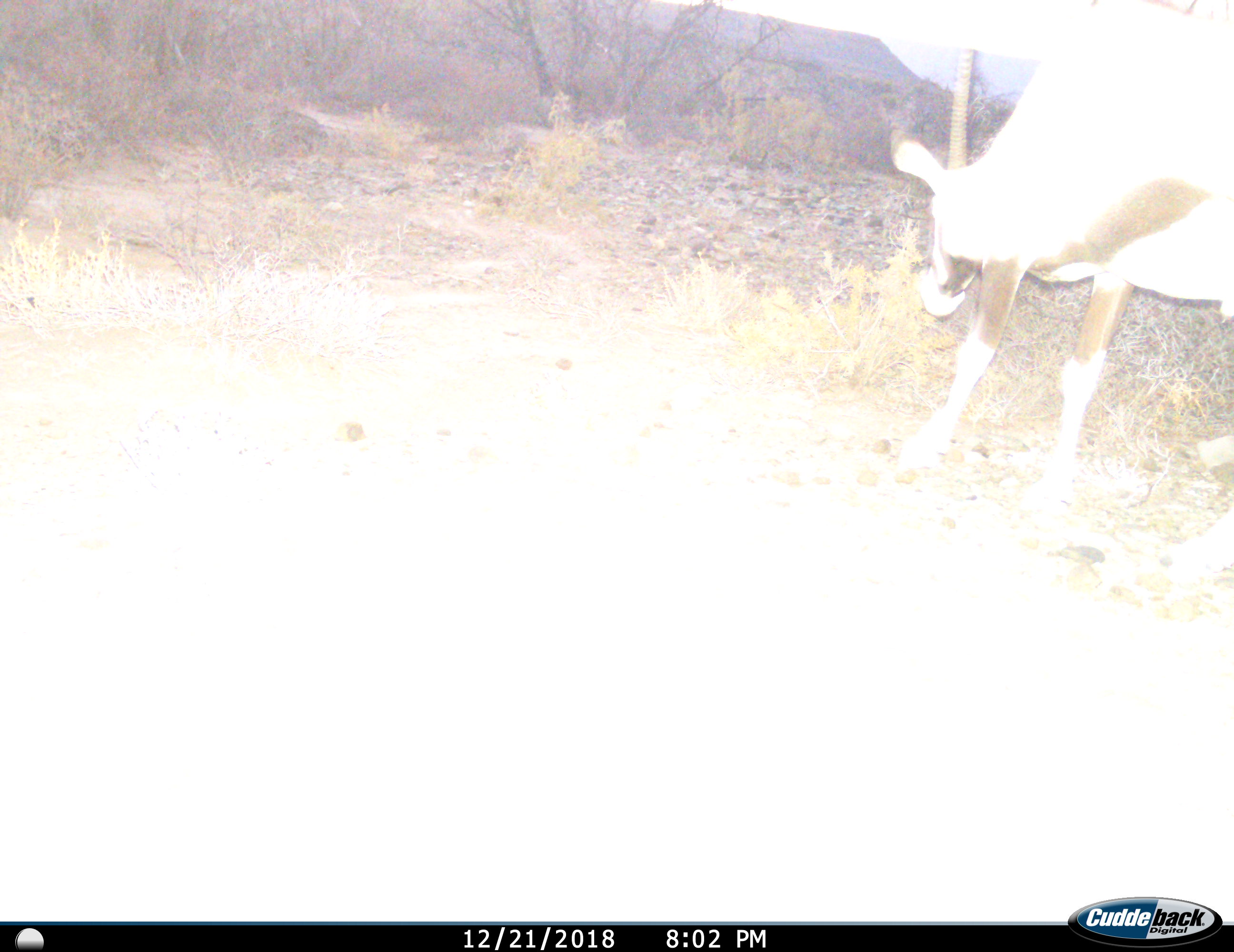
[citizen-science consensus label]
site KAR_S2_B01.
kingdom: Animalia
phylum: Chordata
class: Mammalia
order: Artiodactyla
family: Bovidae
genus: Oryx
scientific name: Oryx gazella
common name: gemsbok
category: oryx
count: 1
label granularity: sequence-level